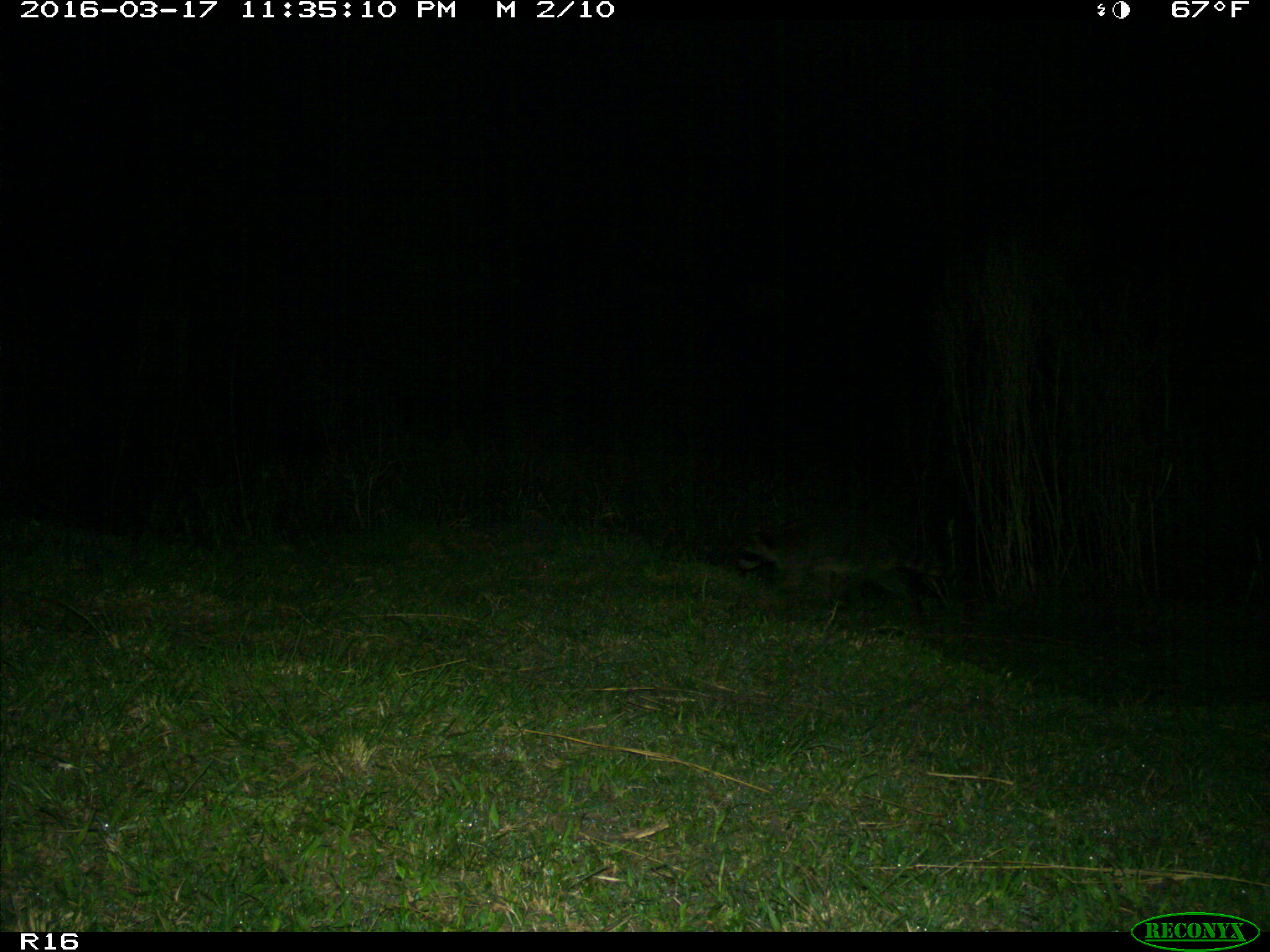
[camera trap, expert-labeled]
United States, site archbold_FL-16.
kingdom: Animalia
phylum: Chordata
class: Mammalia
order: Carnivora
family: Procyonidae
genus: Procyon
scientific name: Procyon lotor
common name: common raccoon